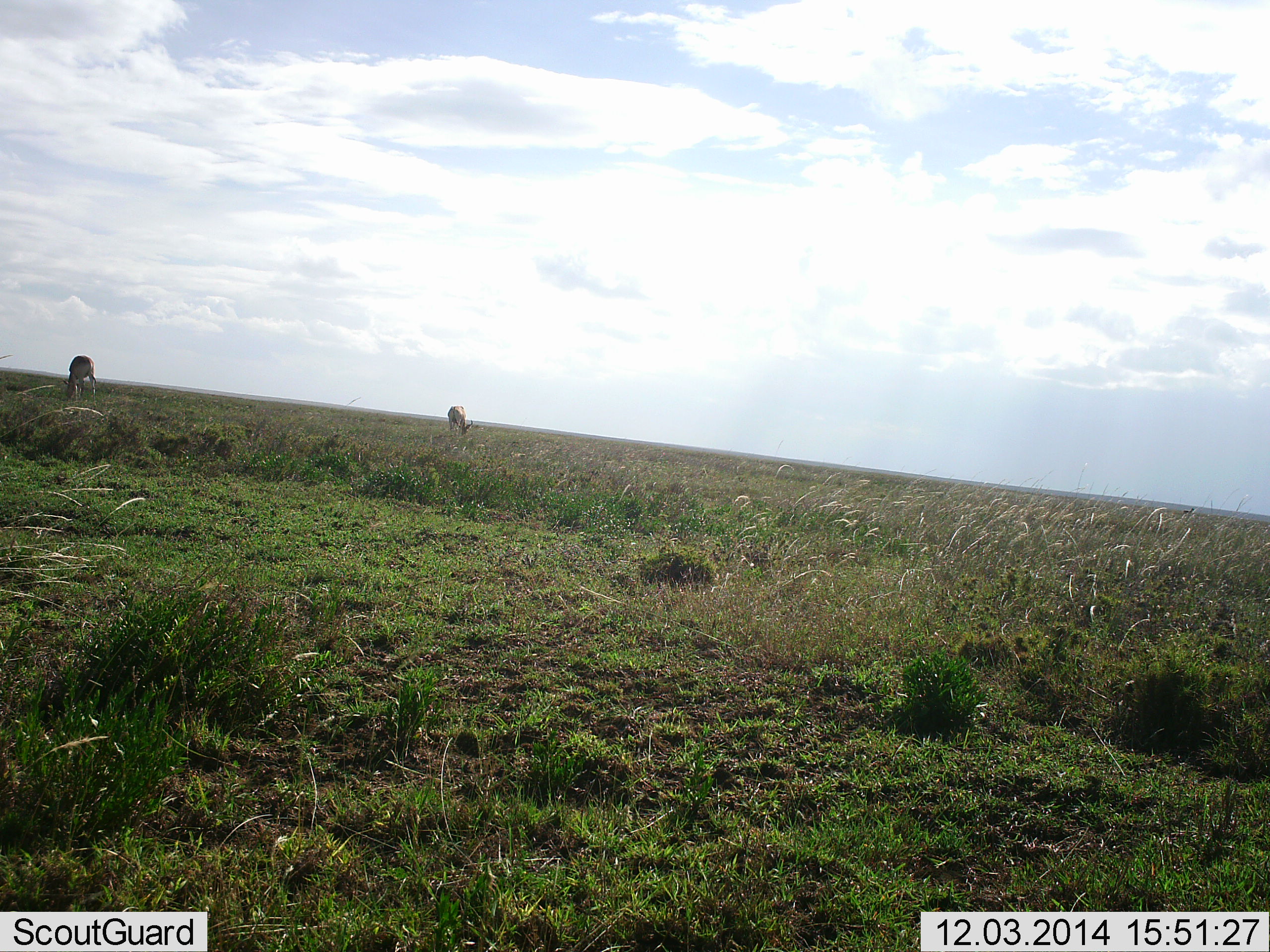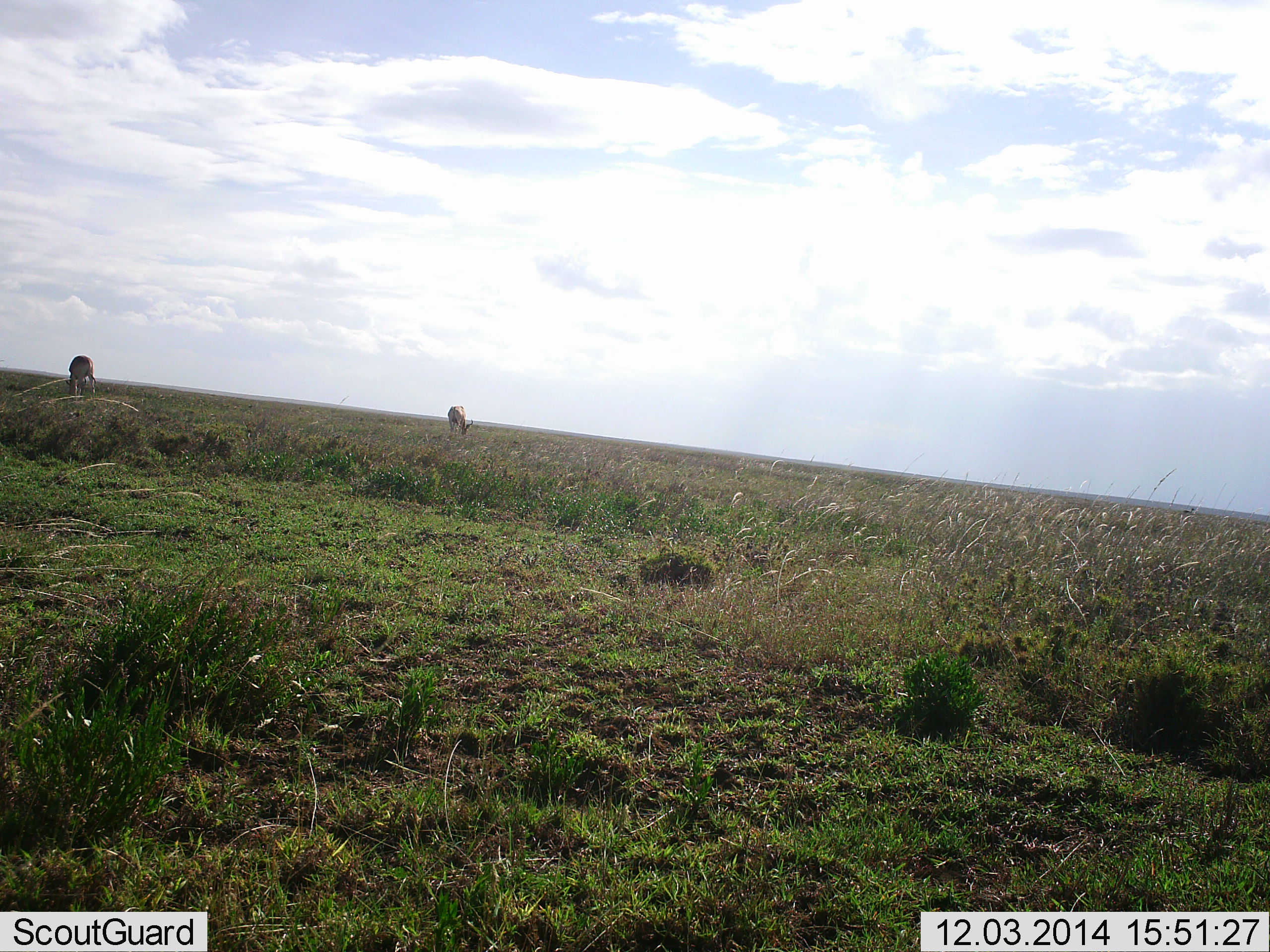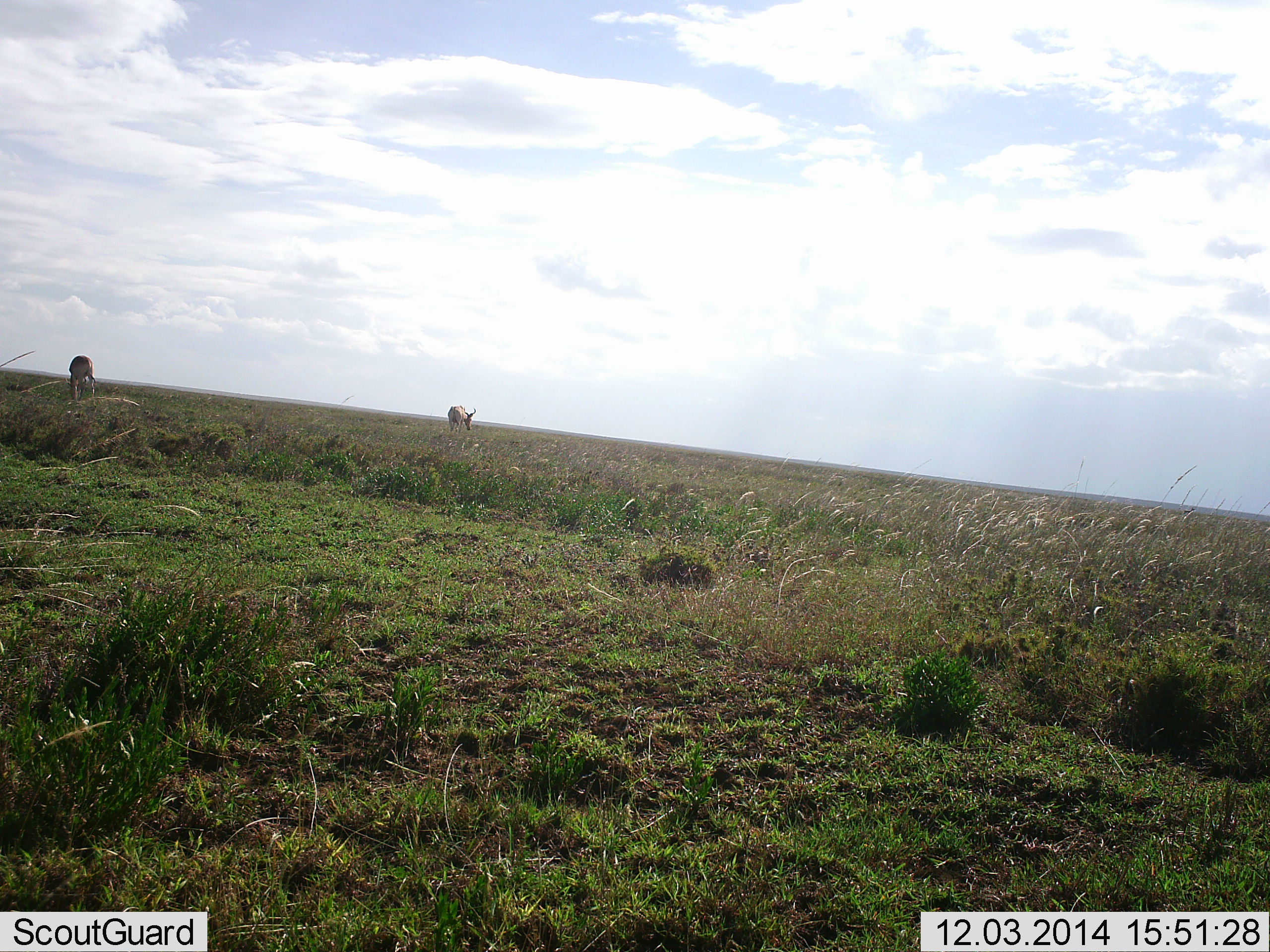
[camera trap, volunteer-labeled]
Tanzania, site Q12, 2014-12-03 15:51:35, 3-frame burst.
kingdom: Animalia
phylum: Chordata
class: Mammalia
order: Artiodactyla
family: Bovidae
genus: Eudorcas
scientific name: Eudorcas thomsonii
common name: thomson's gazelle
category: gazellethomsons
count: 2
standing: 20%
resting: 0%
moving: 0%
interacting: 0%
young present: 0%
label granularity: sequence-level